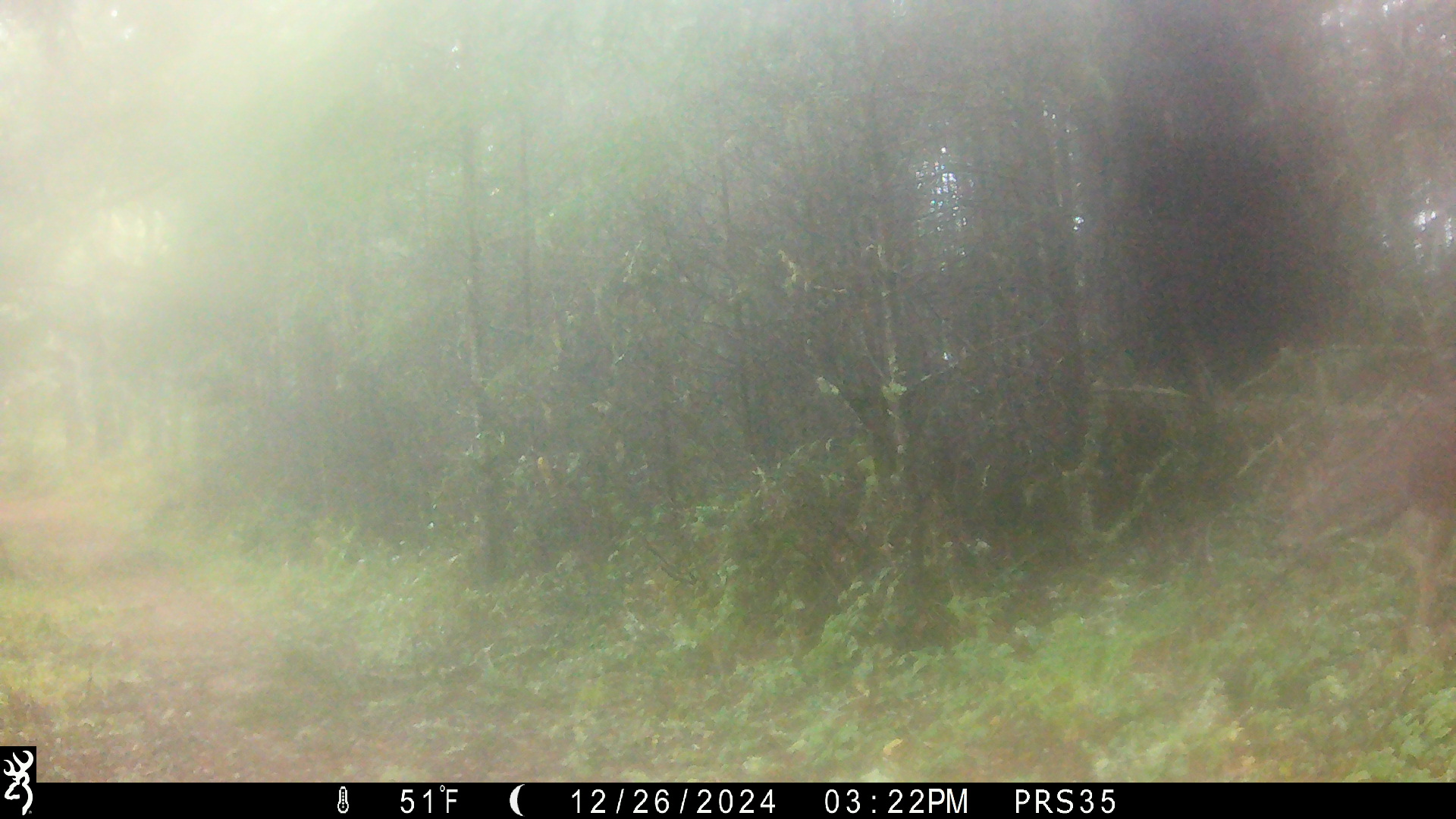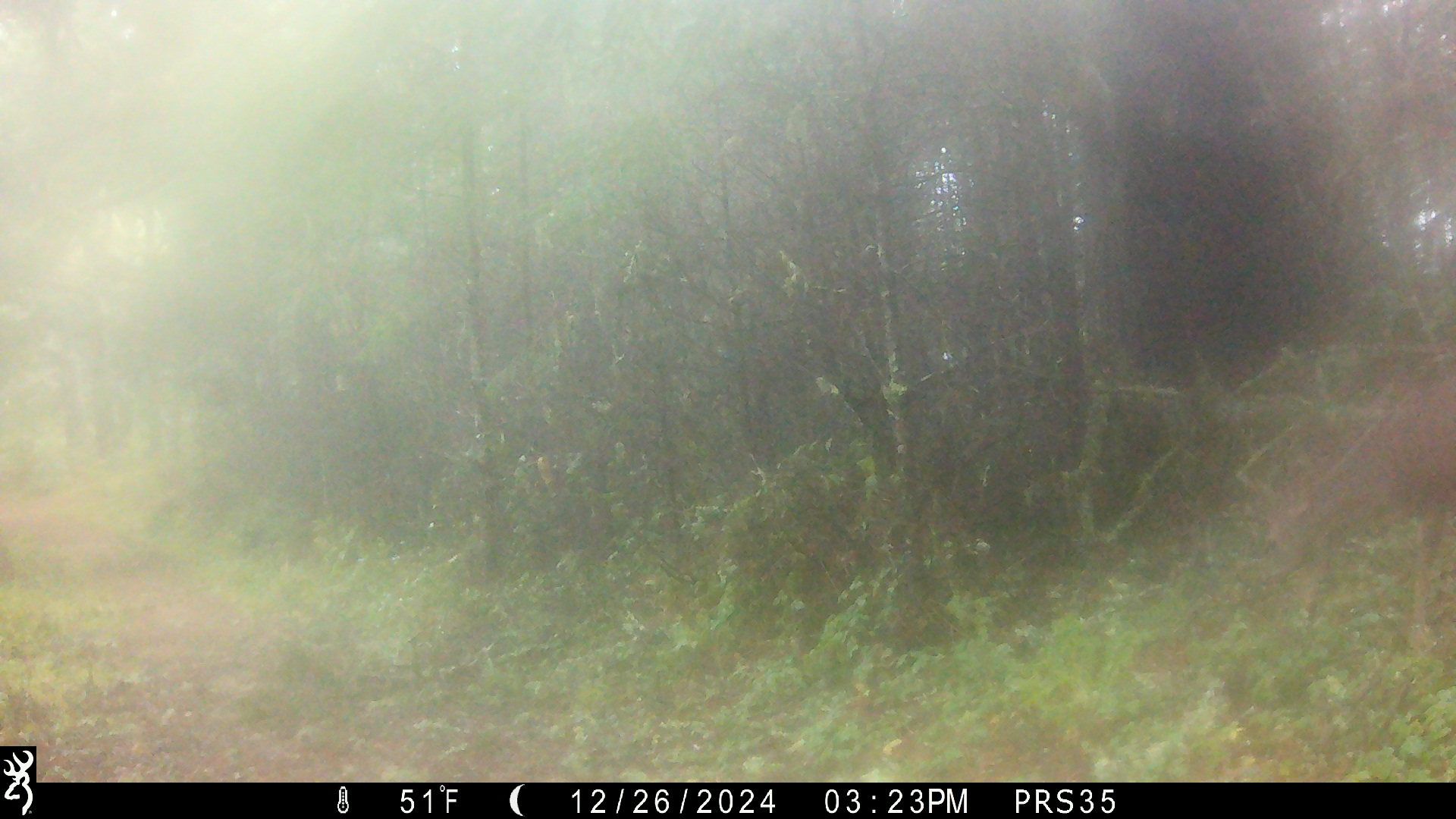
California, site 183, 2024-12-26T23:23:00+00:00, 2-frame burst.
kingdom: Animalia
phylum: Chordata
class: Mammalia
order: Artiodactyla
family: Cervidae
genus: Odocoileus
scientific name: Odocoileus hemionus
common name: mule deer